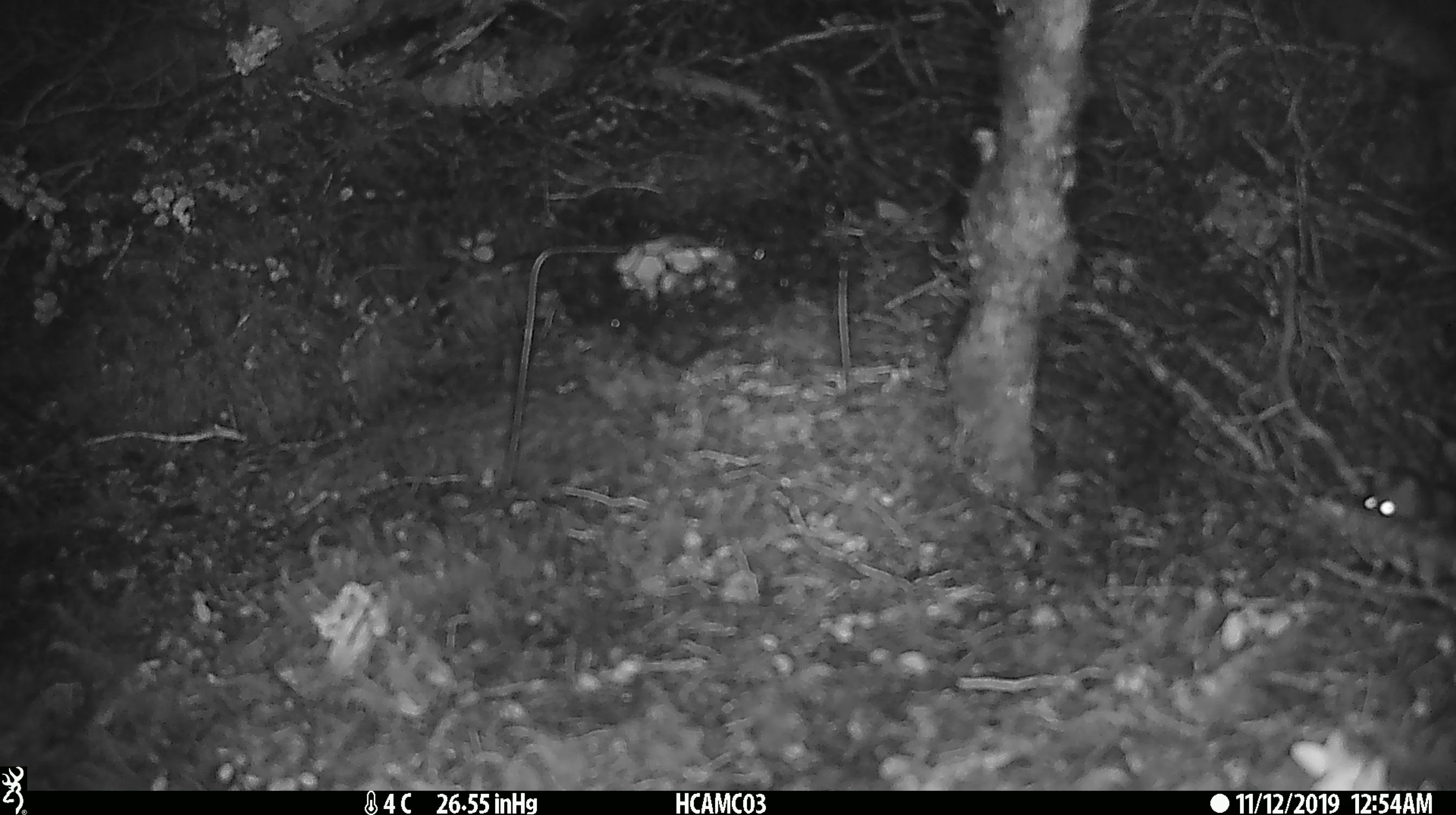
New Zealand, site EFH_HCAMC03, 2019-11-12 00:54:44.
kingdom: Animalia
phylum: Chordata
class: Mammalia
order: Rodentia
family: Muridae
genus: Mus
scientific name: Mus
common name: mouse